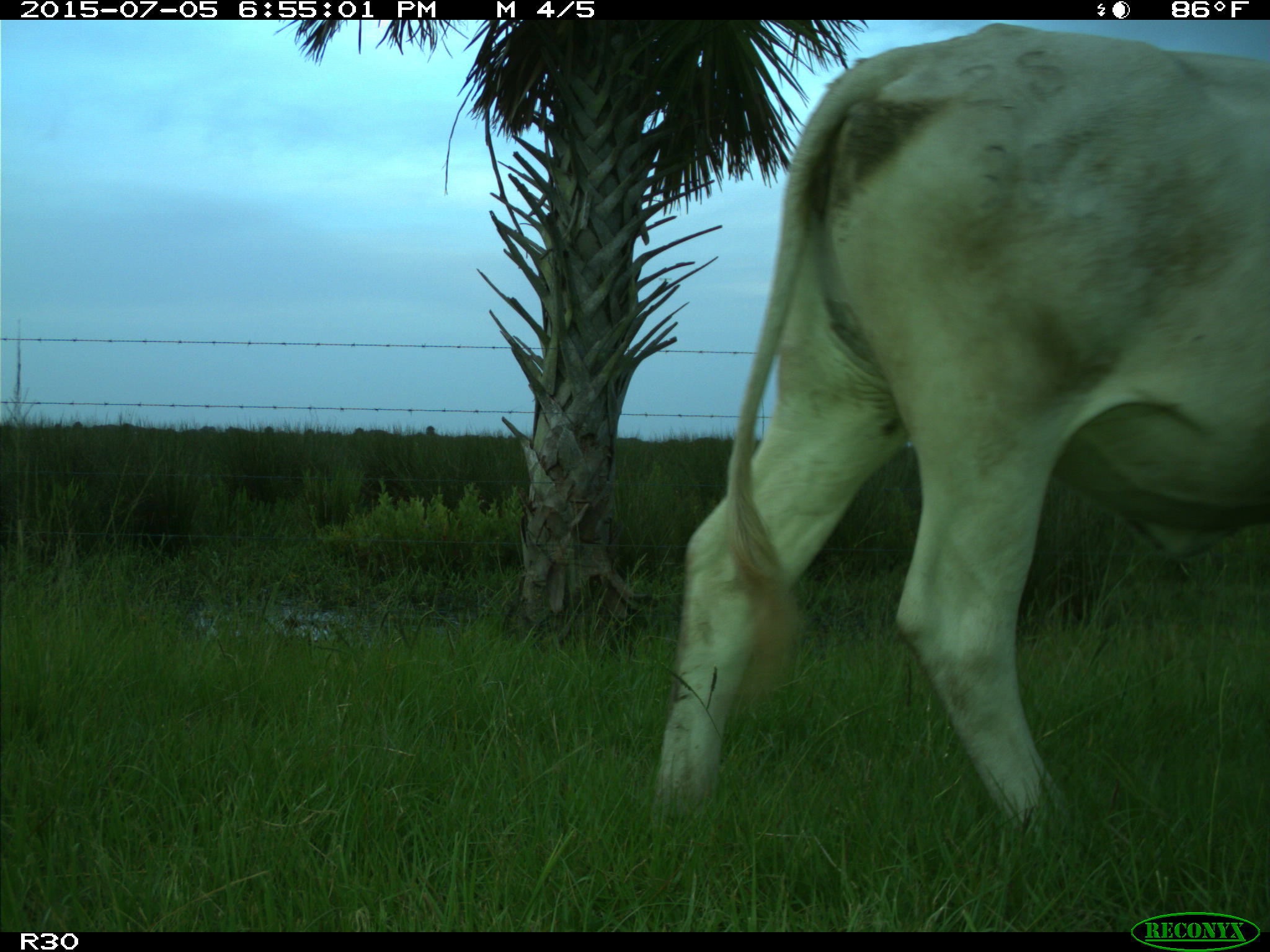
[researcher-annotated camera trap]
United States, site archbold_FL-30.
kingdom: Animalia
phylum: Chordata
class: Mammalia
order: Artiodactyla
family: Bovidae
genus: Bos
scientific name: Bos taurus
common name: domestic cow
Bos taurus (domestic cow).